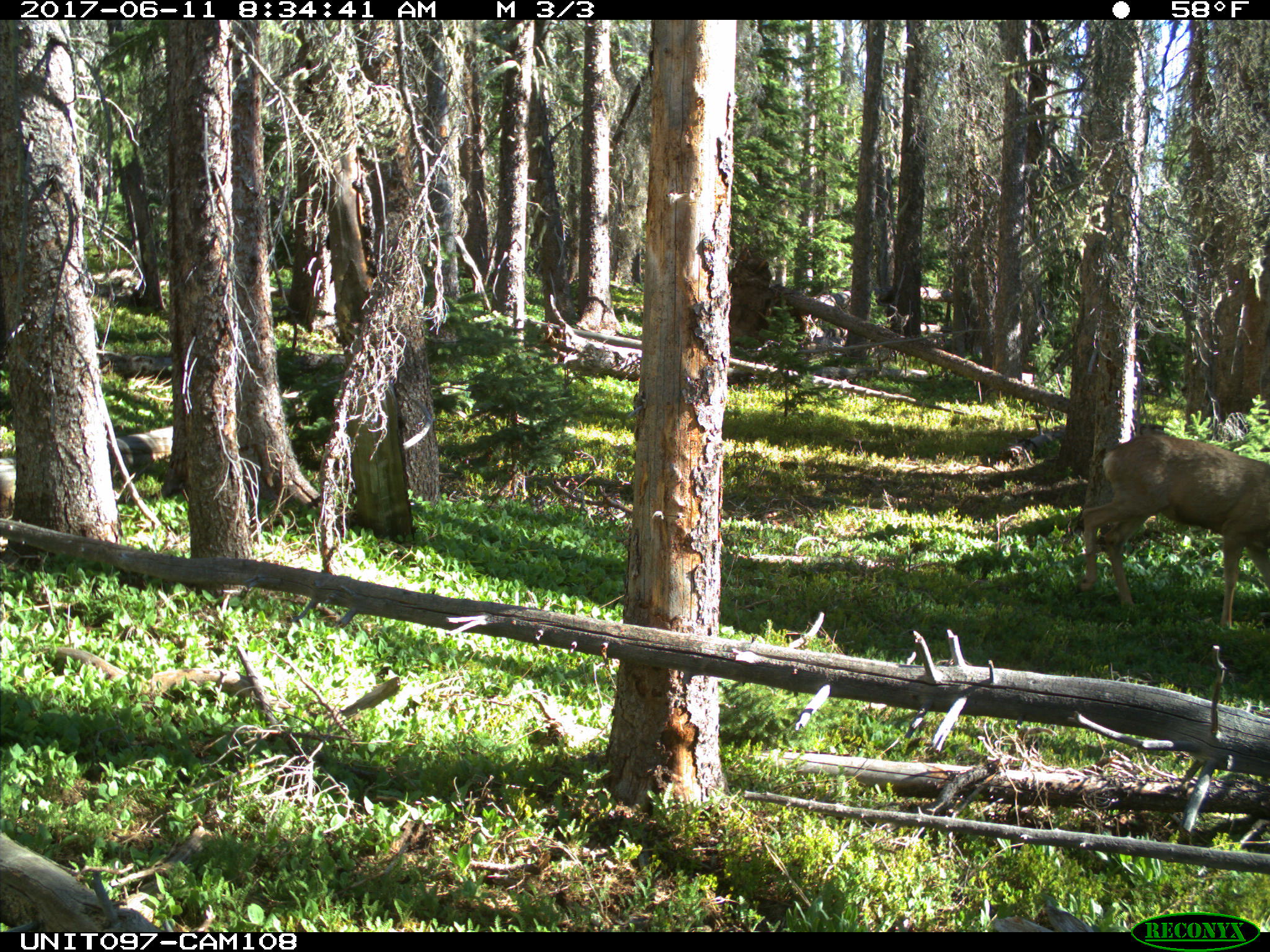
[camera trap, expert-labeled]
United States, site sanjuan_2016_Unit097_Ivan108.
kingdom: Animalia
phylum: Chordata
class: Mammalia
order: Artiodactyla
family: Cervidae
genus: Odocoileus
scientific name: Odocoileus hemionus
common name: mule deer